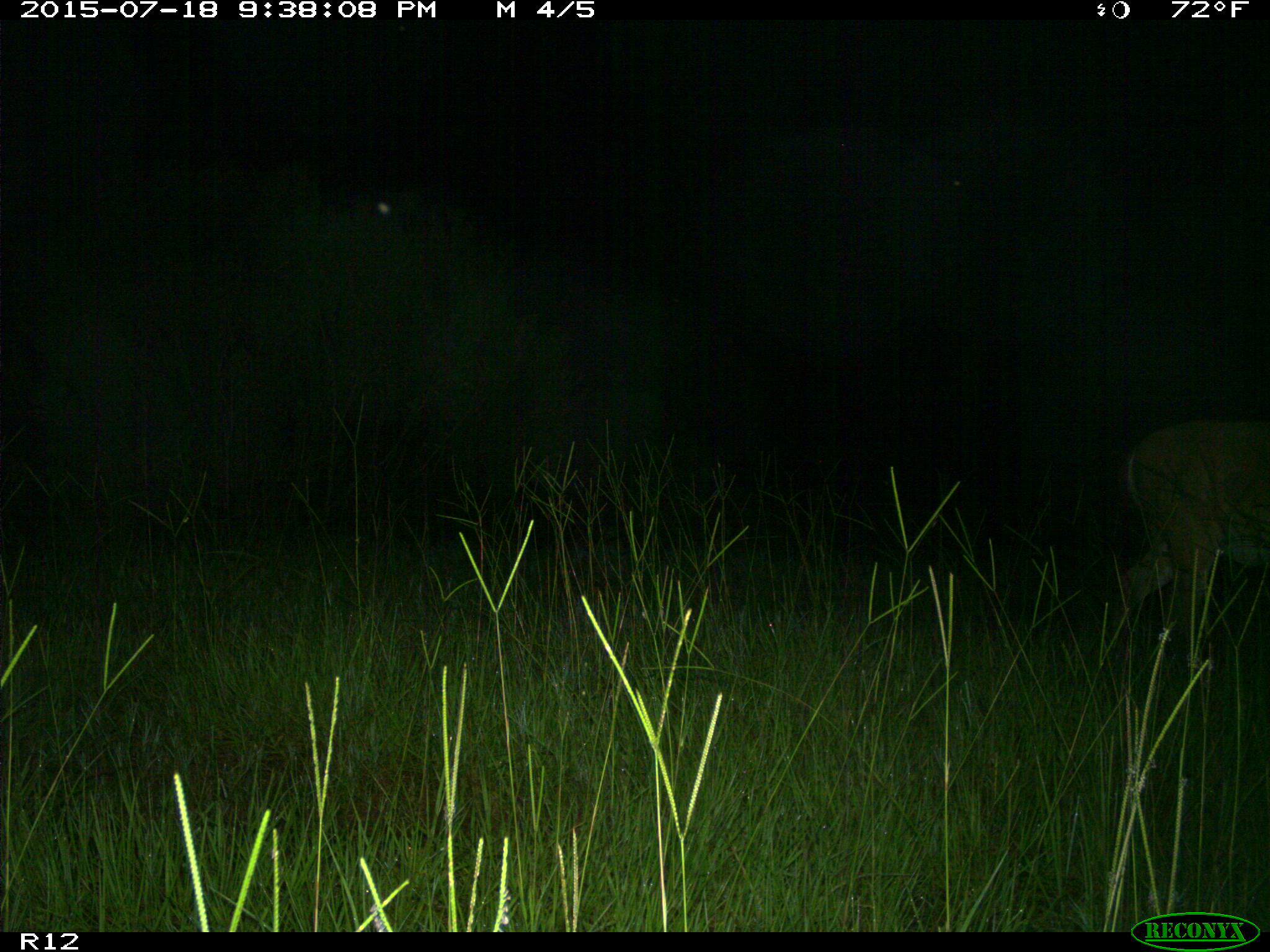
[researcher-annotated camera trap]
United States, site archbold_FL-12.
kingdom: Animalia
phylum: Chordata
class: Mammalia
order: Artiodactyla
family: Cervidae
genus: Odocoileus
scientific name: Odocoileus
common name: deer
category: unidentified deer